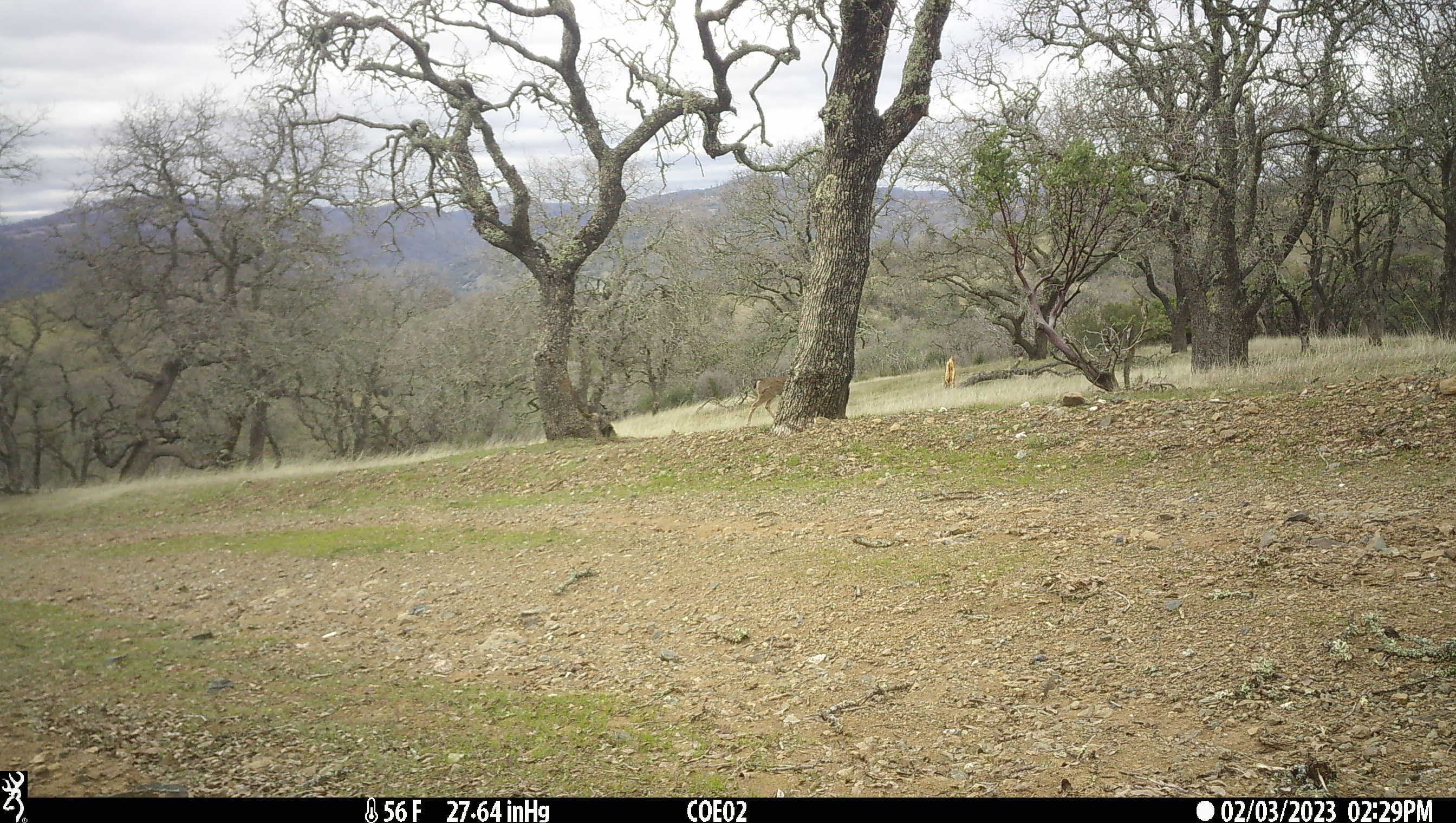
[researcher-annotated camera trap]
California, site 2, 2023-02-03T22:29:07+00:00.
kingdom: Animalia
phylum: Chordata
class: Mammalia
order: Artiodactyla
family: Cervidae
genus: Odocoileus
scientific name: Odocoileus hemionus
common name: mule deer